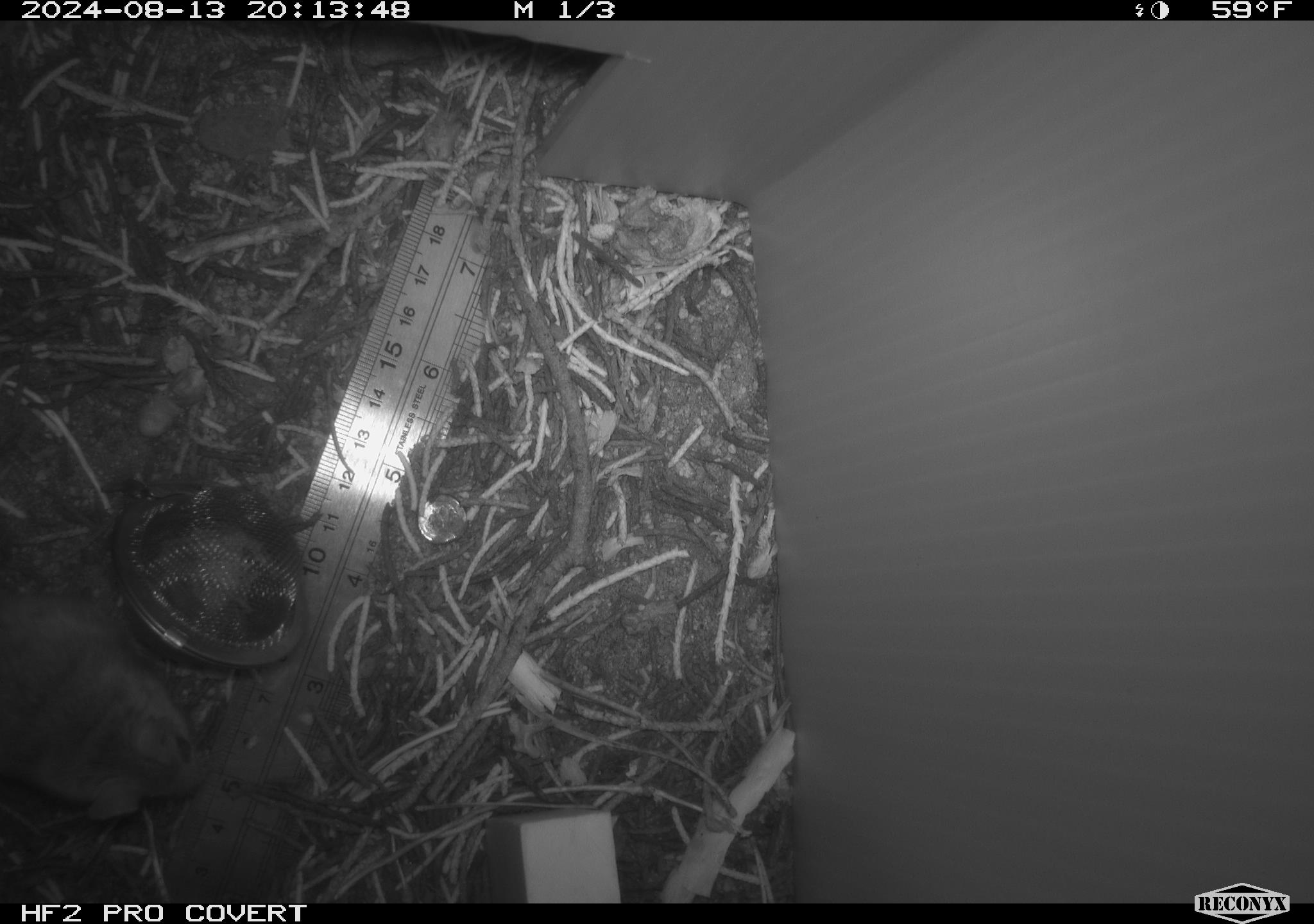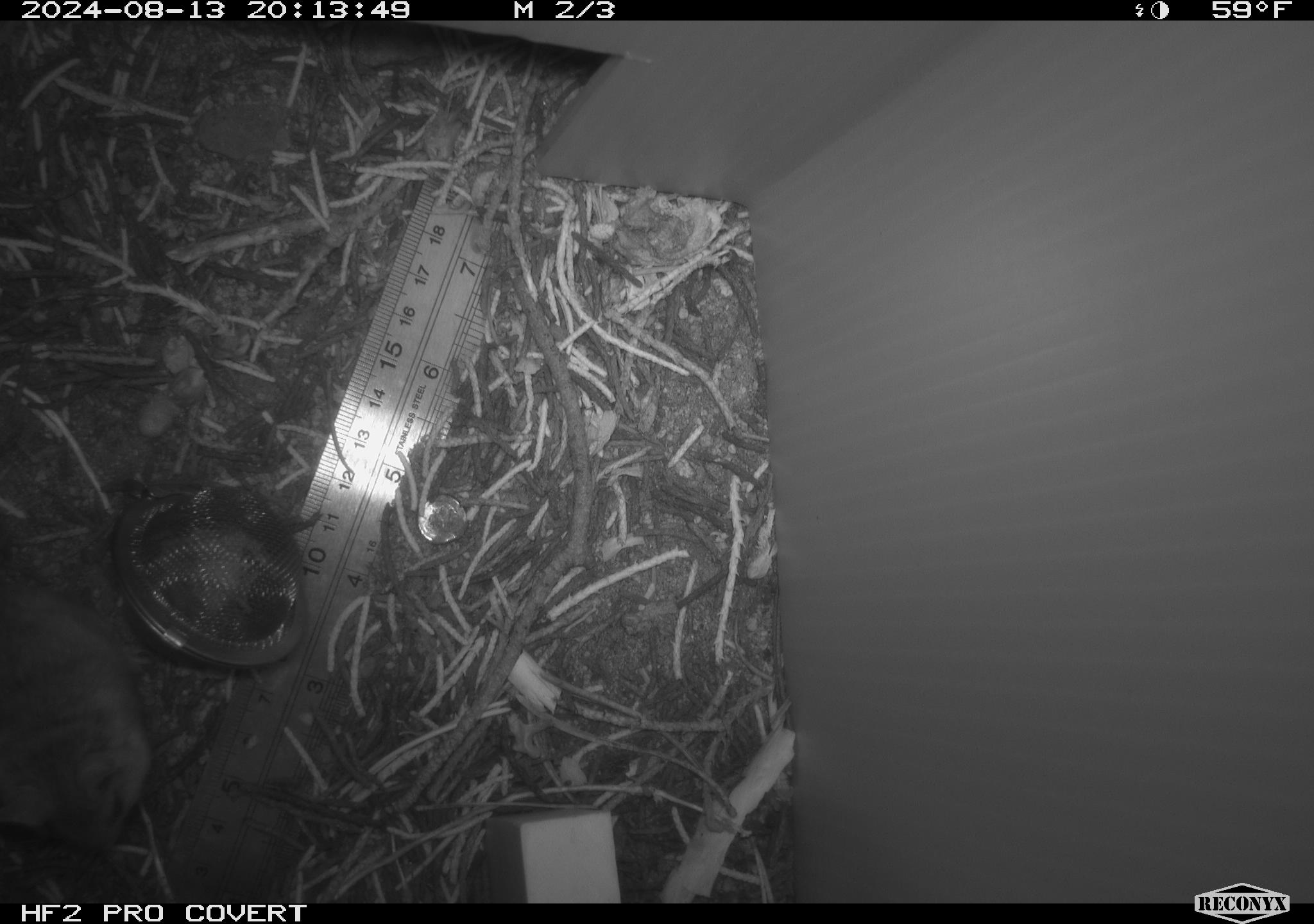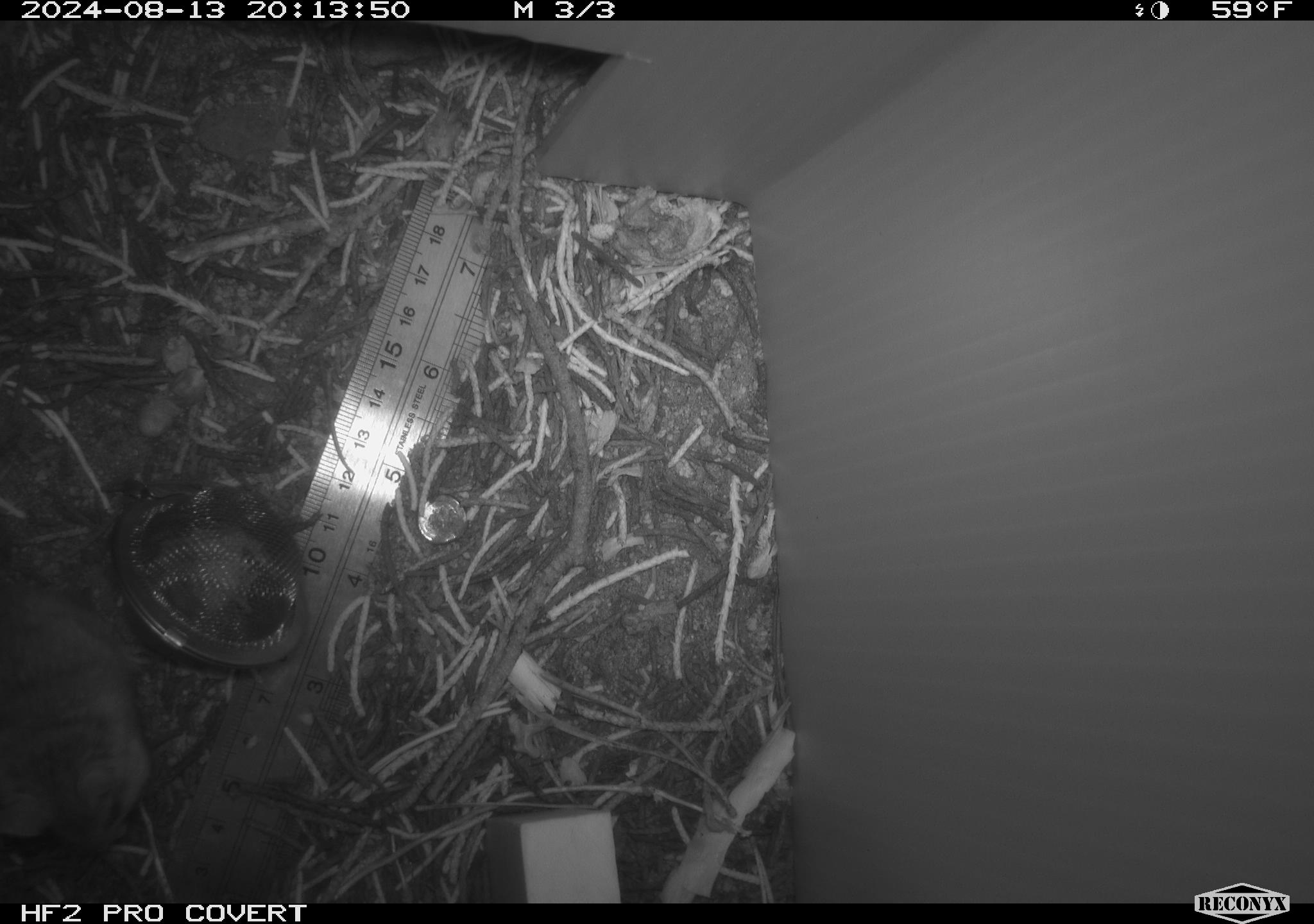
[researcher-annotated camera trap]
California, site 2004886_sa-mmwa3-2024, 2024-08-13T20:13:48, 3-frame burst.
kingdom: Animalia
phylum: Chordata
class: Mammalia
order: Rodentia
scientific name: Rodentia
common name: mouse species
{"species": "mouse species (Rodentia)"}